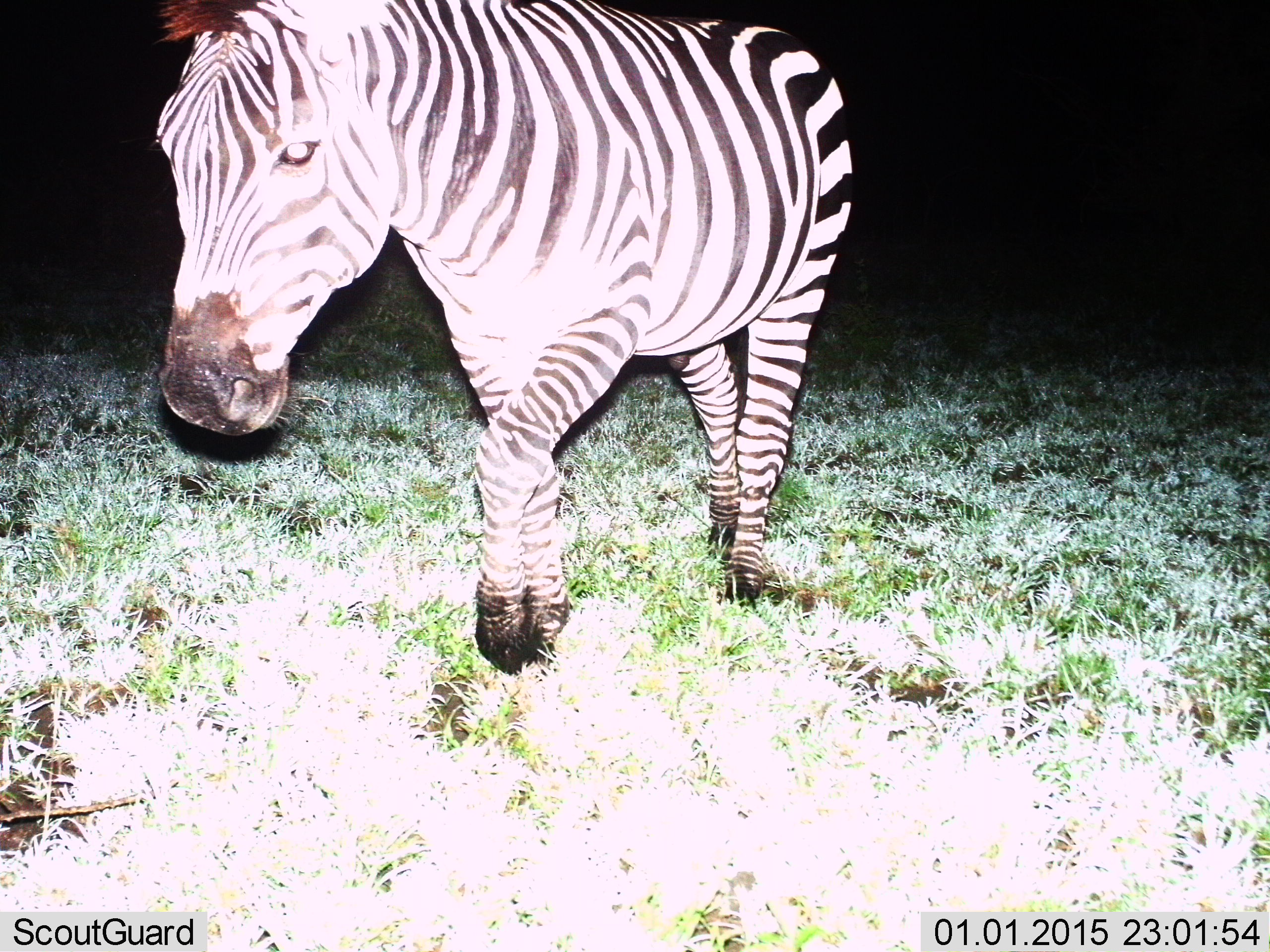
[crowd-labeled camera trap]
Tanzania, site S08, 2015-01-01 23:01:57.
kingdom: Animalia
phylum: Chordata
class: Mammalia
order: Perissodactyla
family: Equidae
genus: Equus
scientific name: Equus quagga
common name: plains zebra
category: zebra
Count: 1.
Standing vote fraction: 0%.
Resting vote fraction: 0%.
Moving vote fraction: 100%.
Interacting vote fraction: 0%.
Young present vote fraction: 0%.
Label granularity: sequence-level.